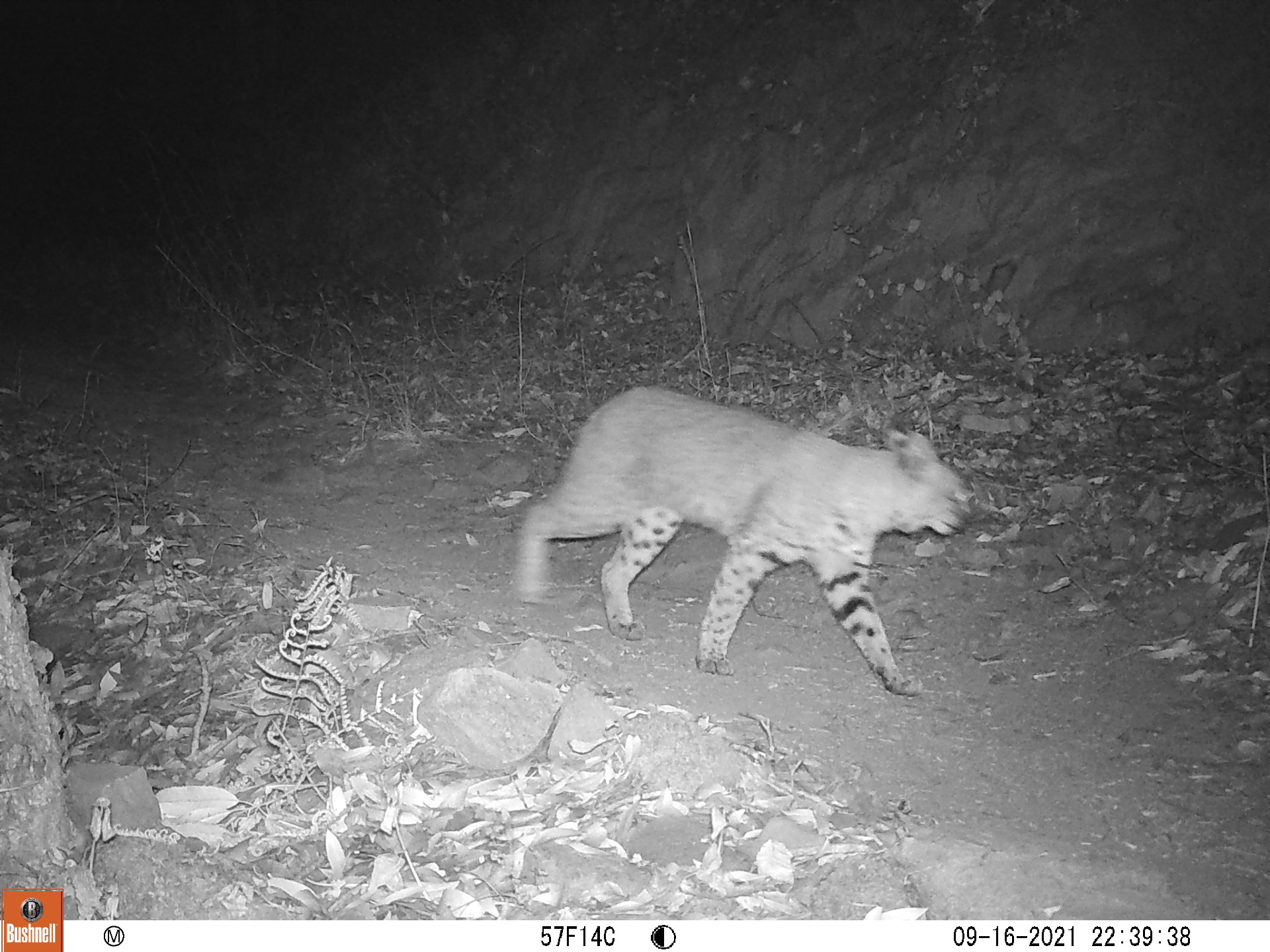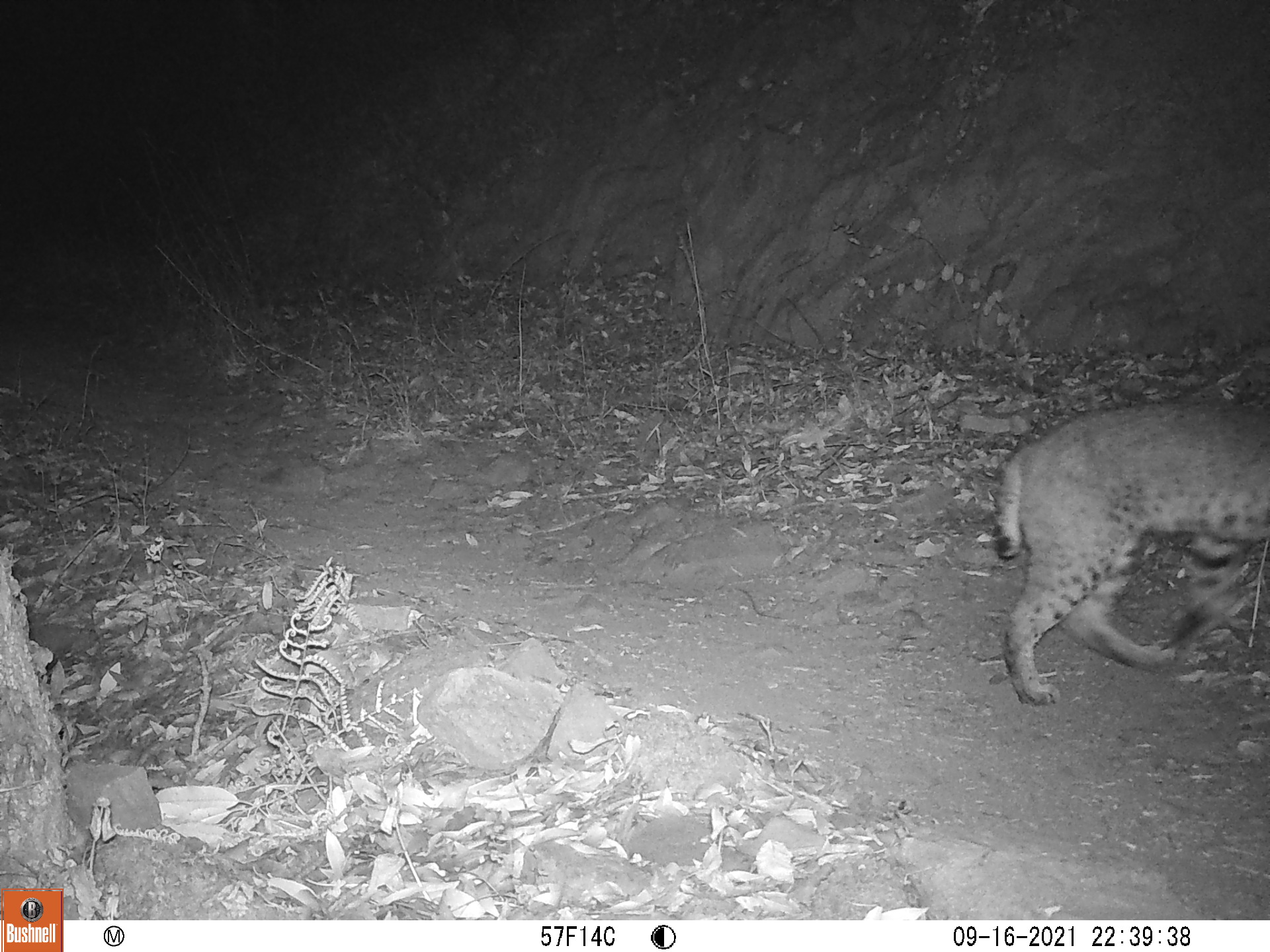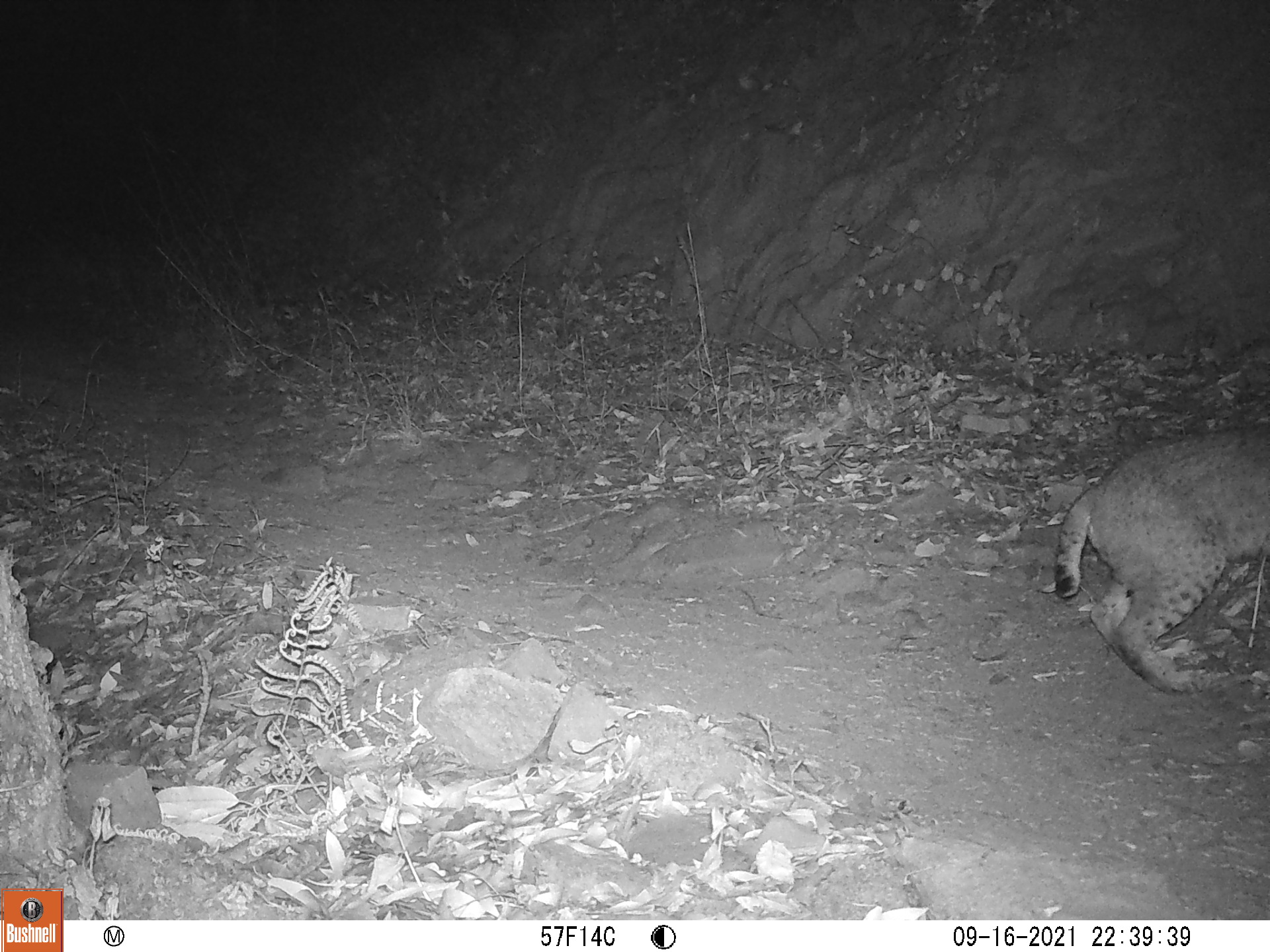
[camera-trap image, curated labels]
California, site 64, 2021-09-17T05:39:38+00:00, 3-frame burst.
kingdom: Animalia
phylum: Chordata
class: Mammalia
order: Carnivora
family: Felidae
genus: Lynx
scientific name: Lynx rufus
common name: bobcat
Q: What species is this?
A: Bobcat (Lynx rufus).